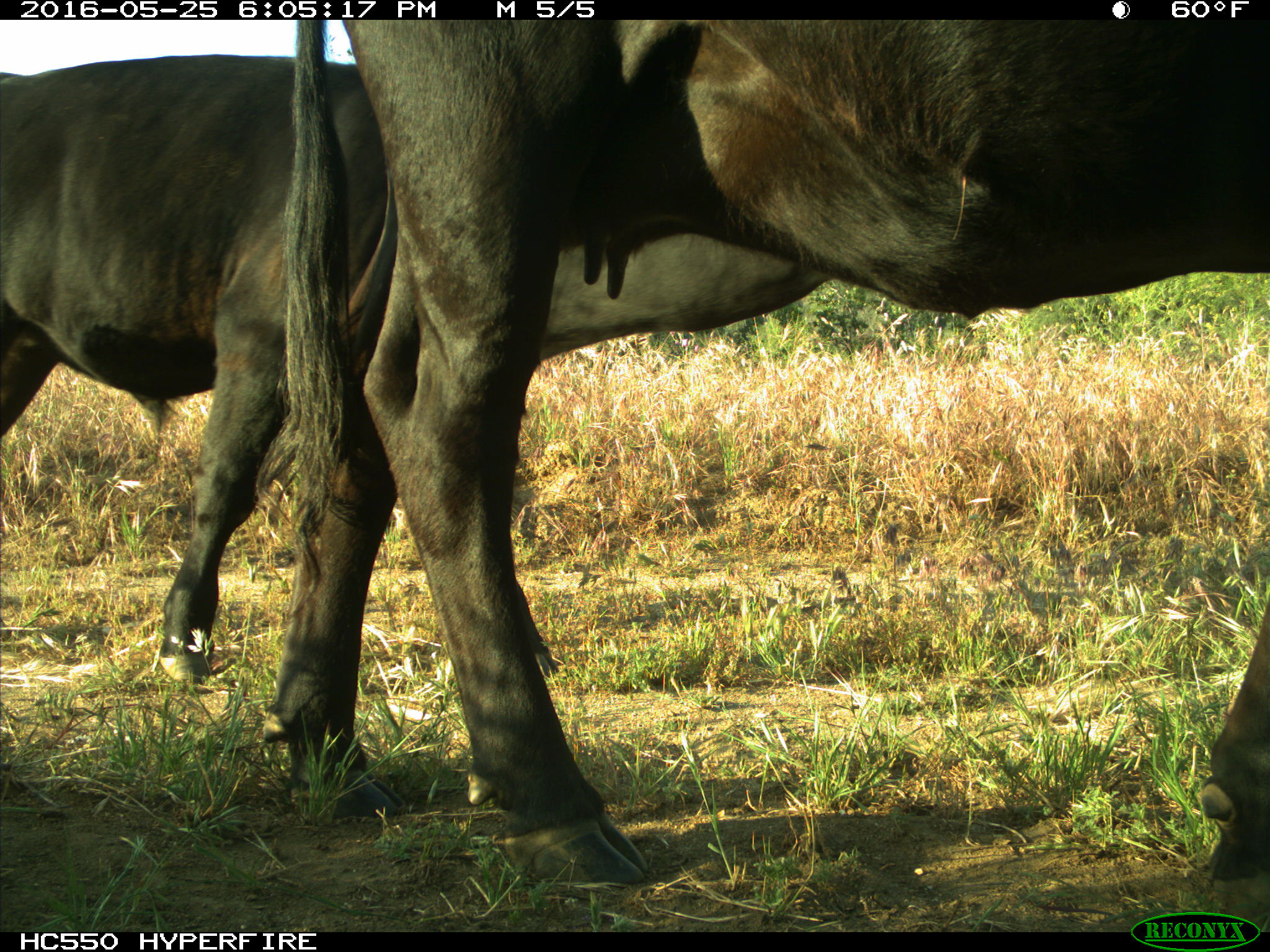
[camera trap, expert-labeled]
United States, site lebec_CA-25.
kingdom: Animalia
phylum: Chordata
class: Mammalia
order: Artiodactyla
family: Bovidae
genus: Bos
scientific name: Bos taurus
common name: domestic cow